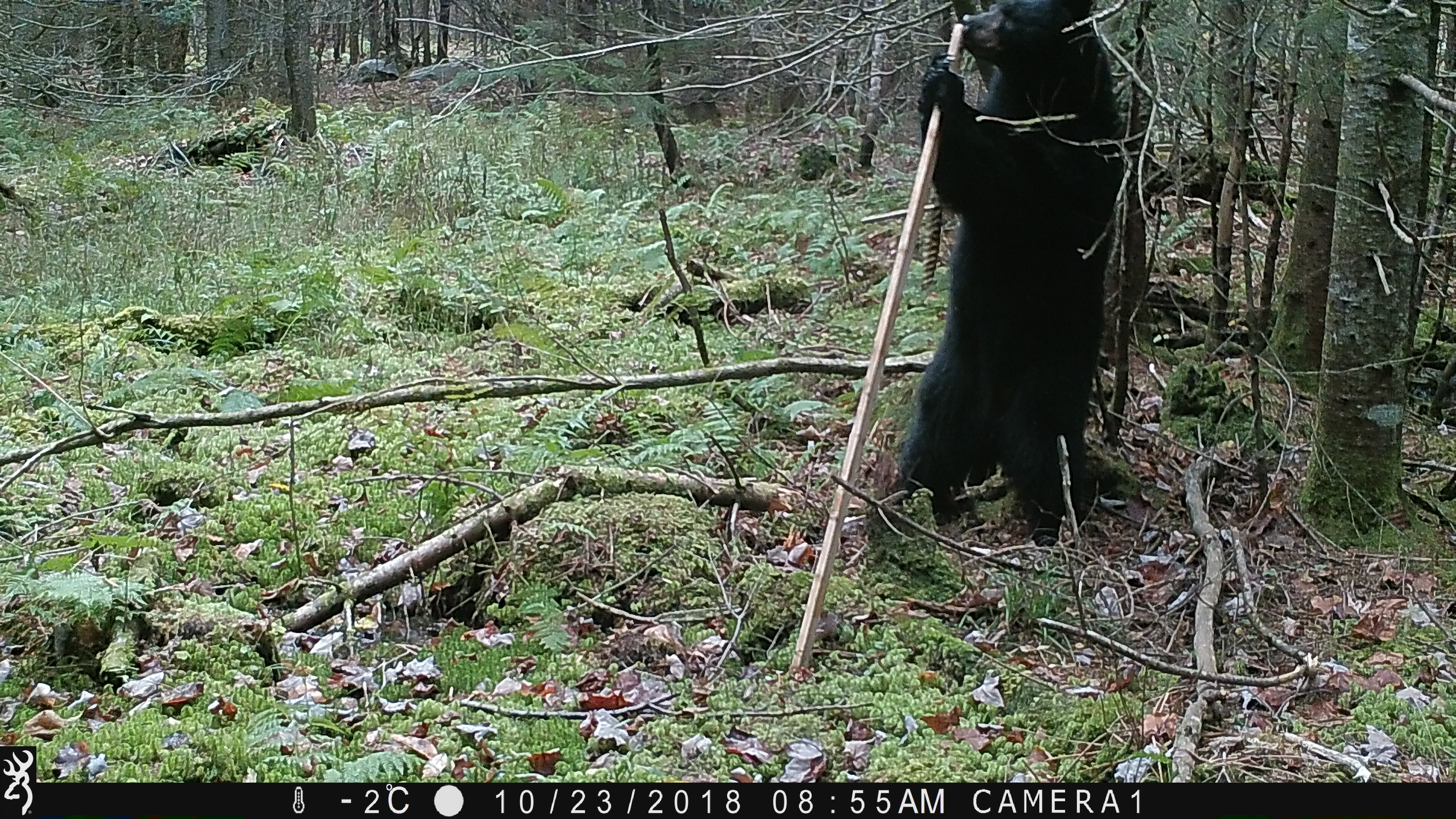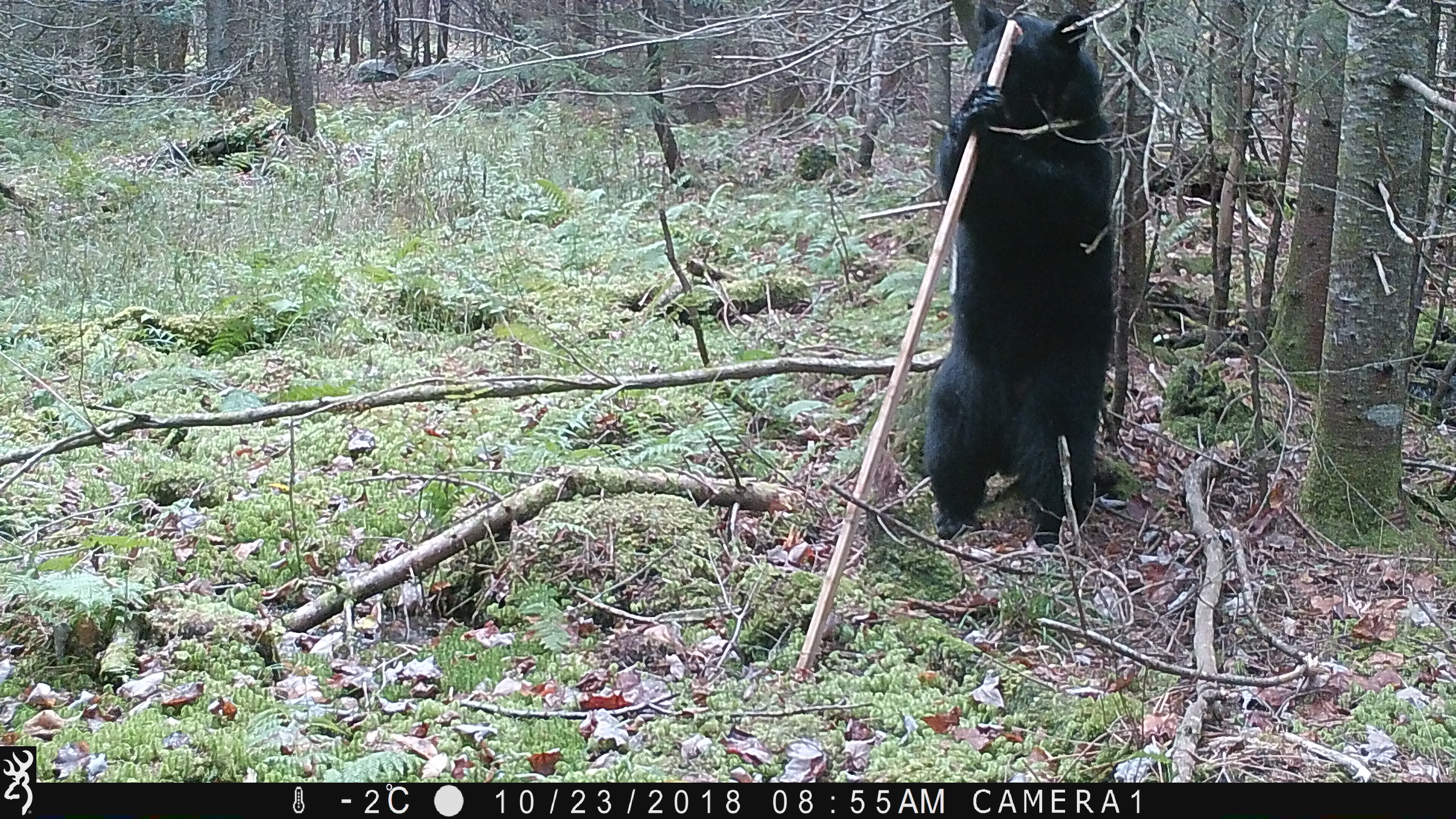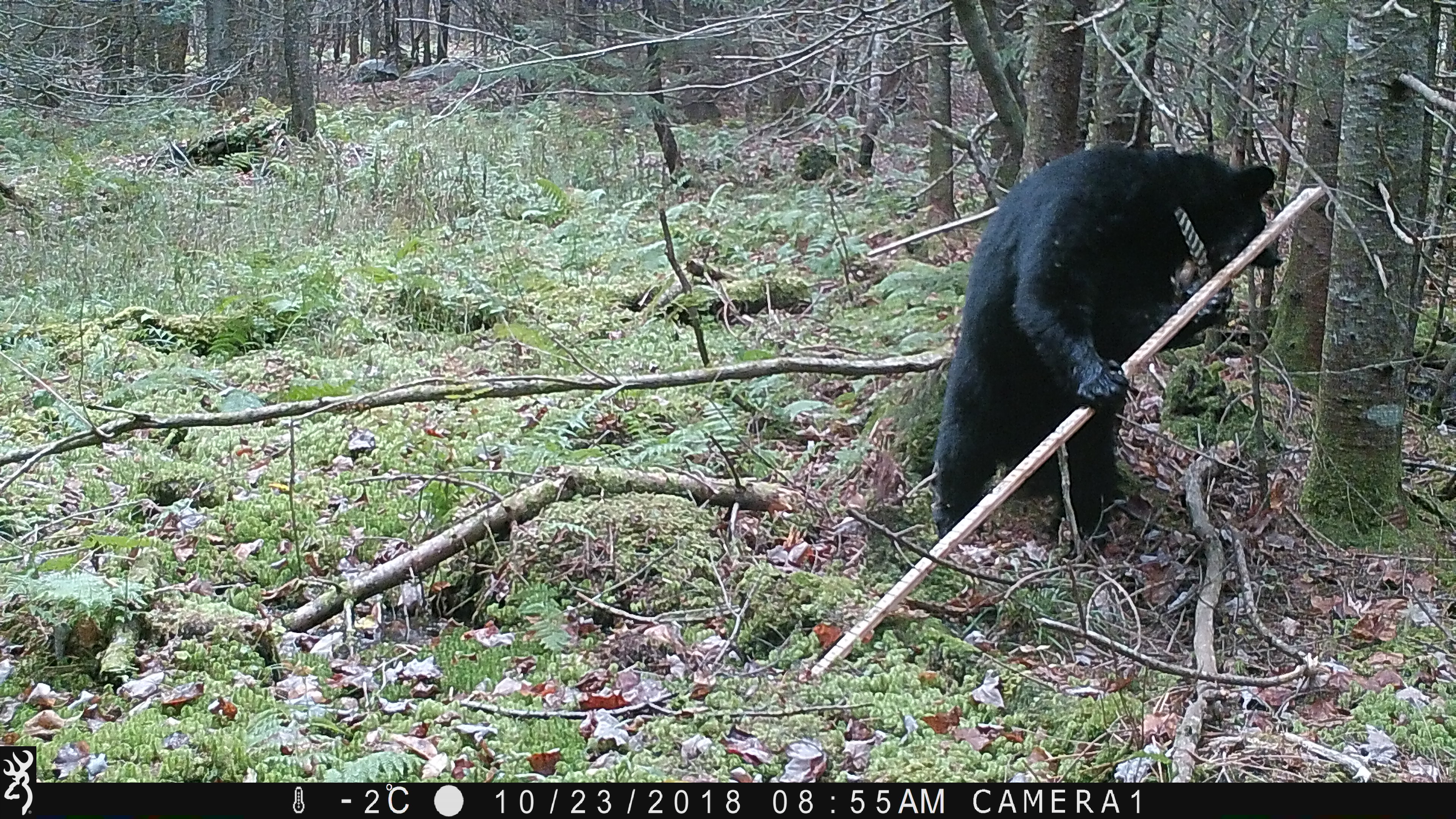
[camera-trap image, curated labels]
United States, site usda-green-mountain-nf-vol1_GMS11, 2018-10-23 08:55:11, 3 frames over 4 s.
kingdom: Animalia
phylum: Chordata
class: Mammalia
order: Carnivora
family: Ursidae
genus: Ursus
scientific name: Ursus americanus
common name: black bear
Black bear (Ursus americanus).